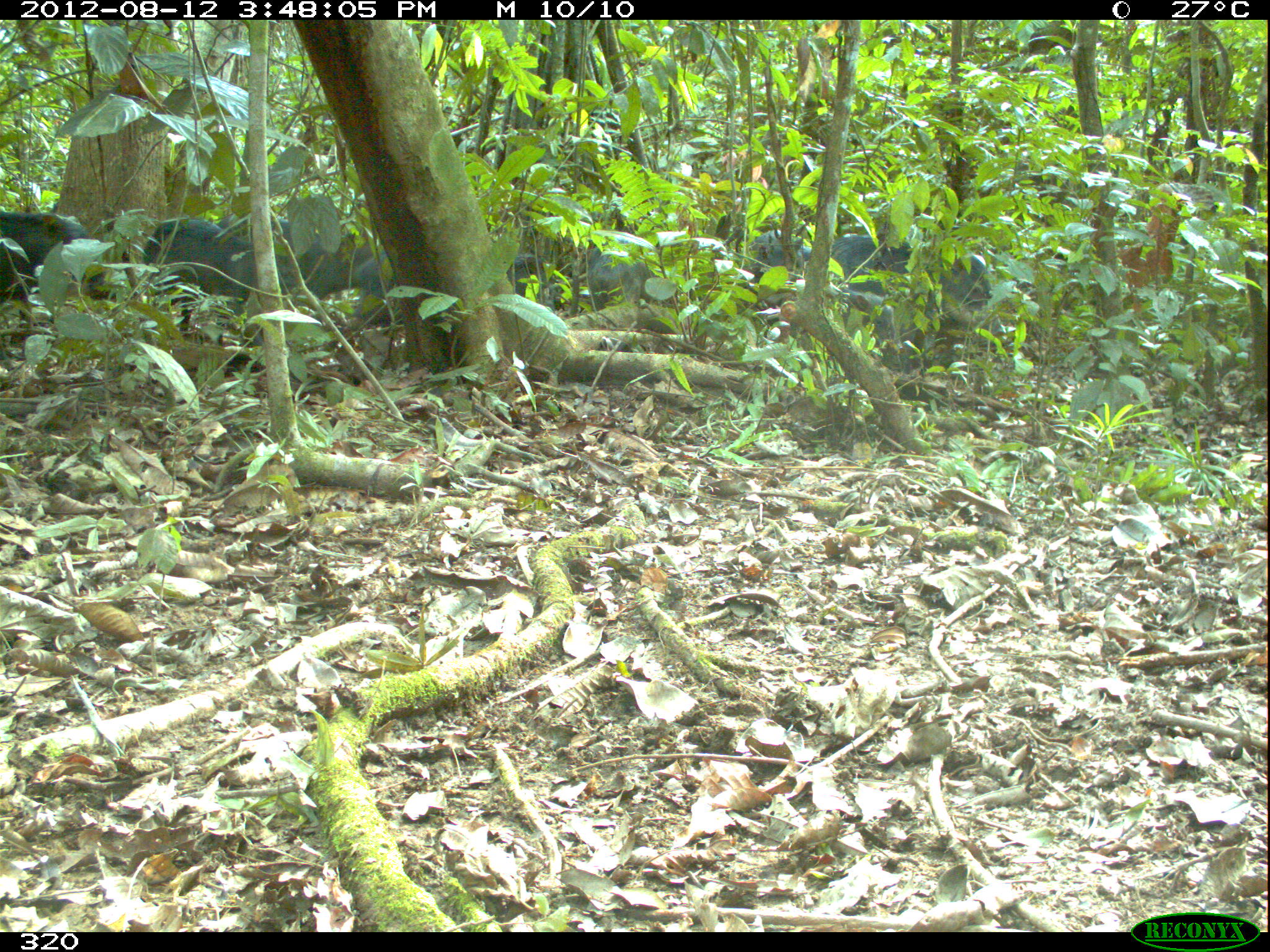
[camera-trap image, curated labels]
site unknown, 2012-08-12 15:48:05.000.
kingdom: Animalia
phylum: Chordata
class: Mammalia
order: Artiodactyla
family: Tayassuidae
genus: Tayassu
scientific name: Tayassu pecari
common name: white-lipped peccary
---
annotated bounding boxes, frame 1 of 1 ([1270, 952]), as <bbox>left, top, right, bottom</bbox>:
tayassu pecari: <bbox>829, 233, 1008, 371</bbox>; <bbox>141, 216, 299, 344</bbox>; <bbox>354, 250, 557, 319</bbox>; <bbox>1, 205, 118, 321</bbox>; <bbox>229, 212, 356, 301</bbox>; <bbox>589, 246, 696, 310</bbox>; <bbox>744, 231, 812, 304</bbox>